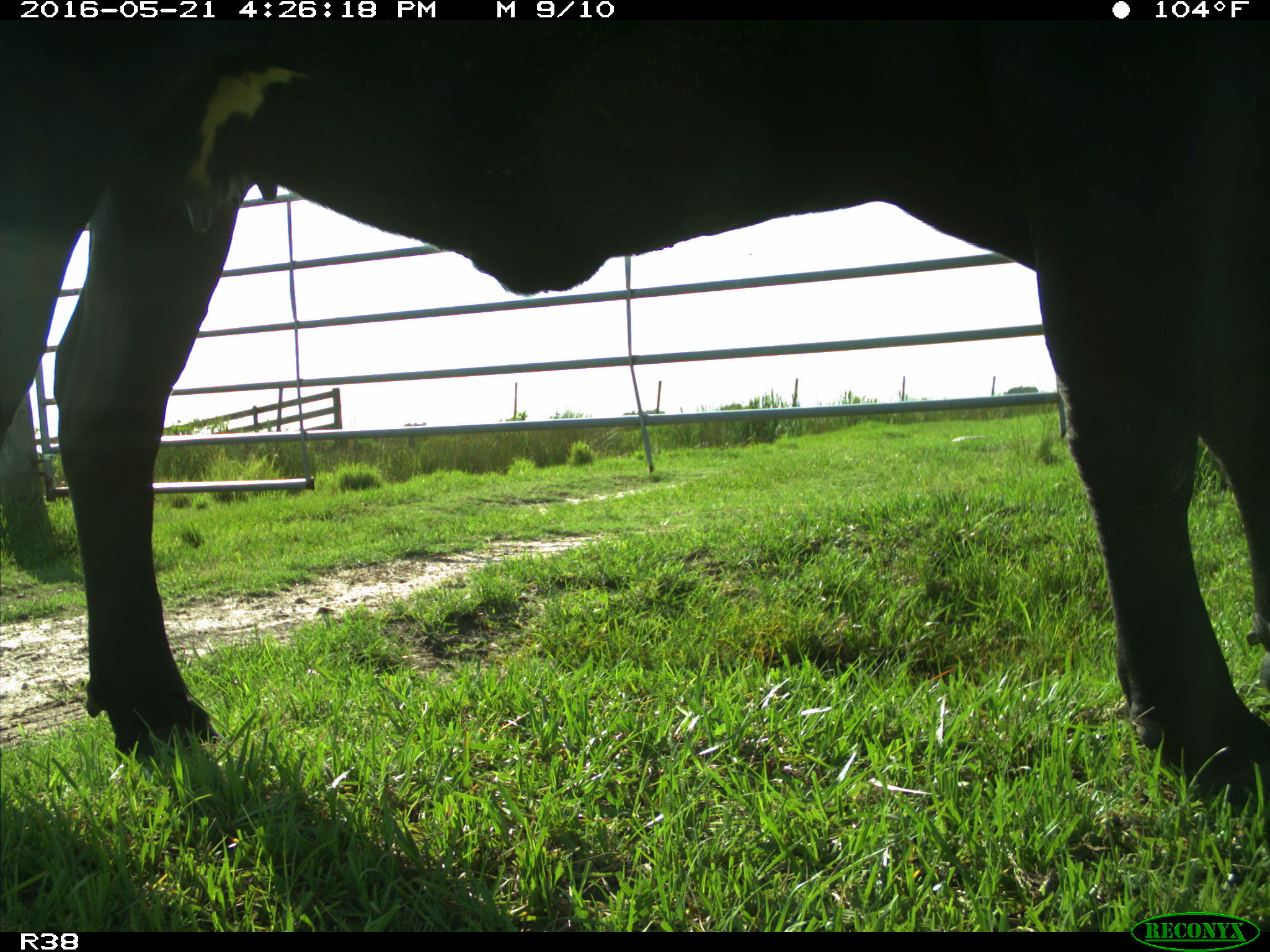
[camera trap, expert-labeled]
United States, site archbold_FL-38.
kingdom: Animalia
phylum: Chordata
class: Mammalia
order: Artiodactyla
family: Bovidae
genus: Bos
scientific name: Bos taurus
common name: domestic cow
Bos taurus (domestic cow).